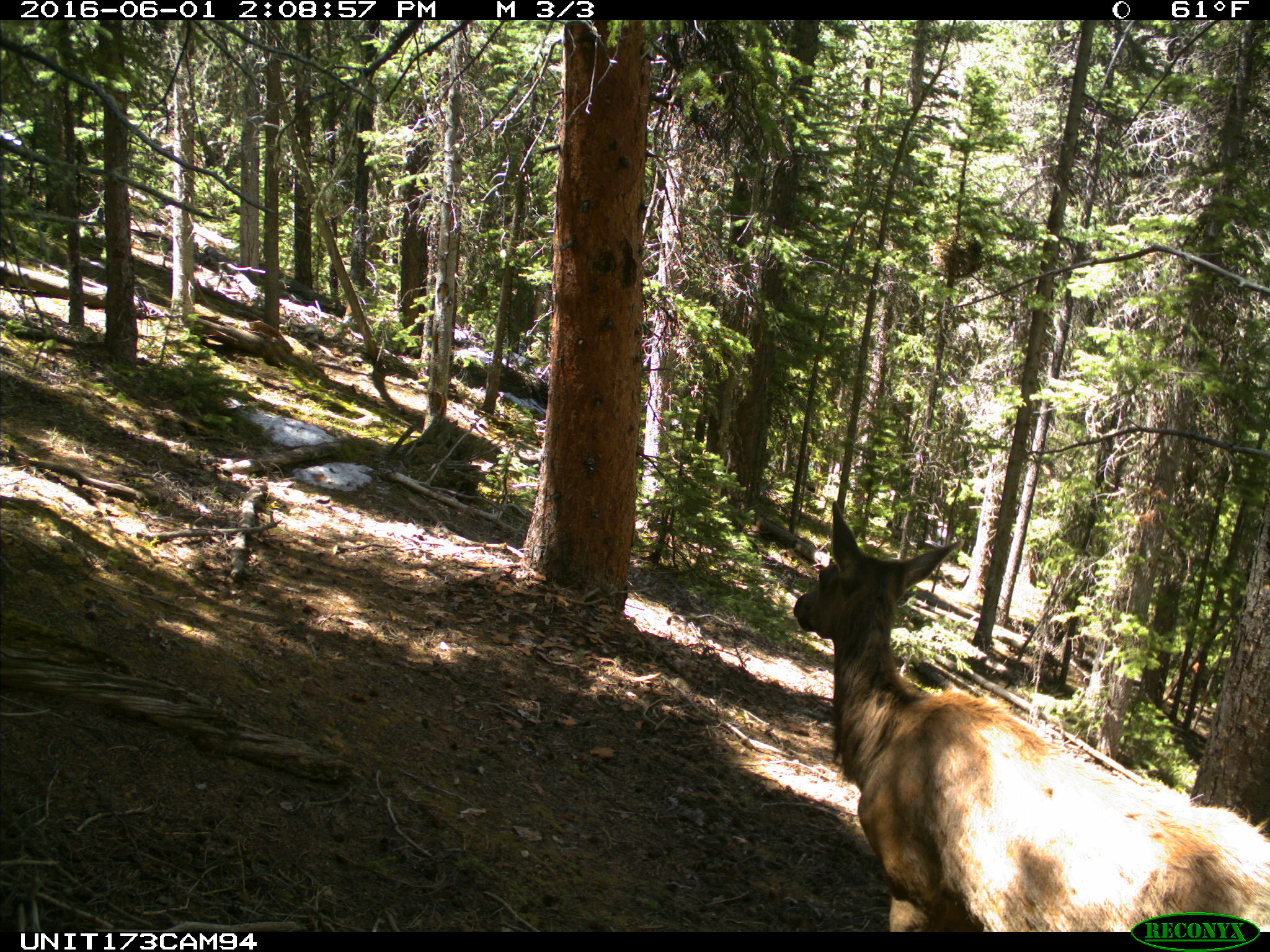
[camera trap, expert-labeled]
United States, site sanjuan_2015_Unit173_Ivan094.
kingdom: Animalia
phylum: Chordata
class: Mammalia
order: Artiodactyla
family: Cervidae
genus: Cervus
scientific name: Cervus elaphus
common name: red deer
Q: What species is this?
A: Cervus elaphus (red deer).